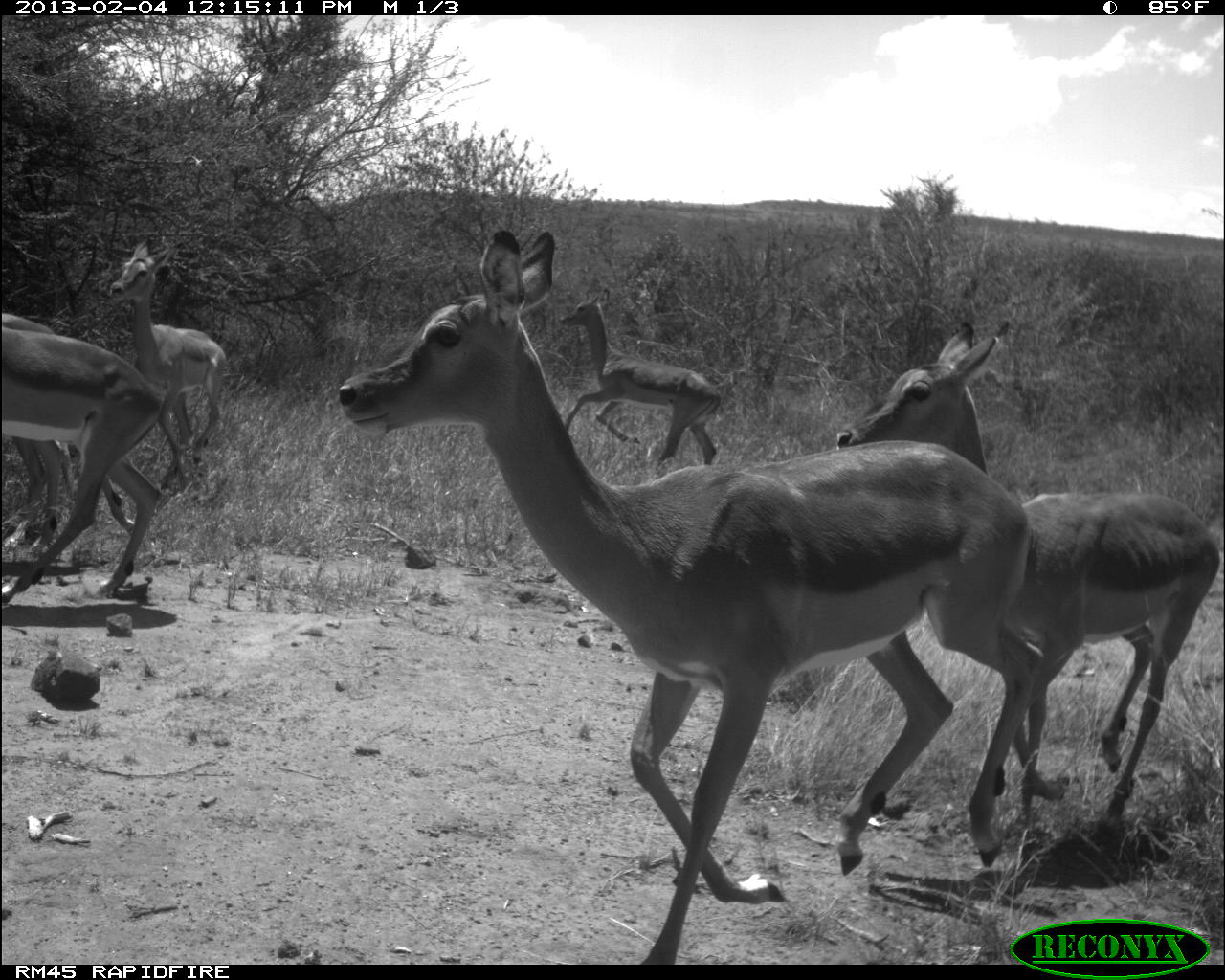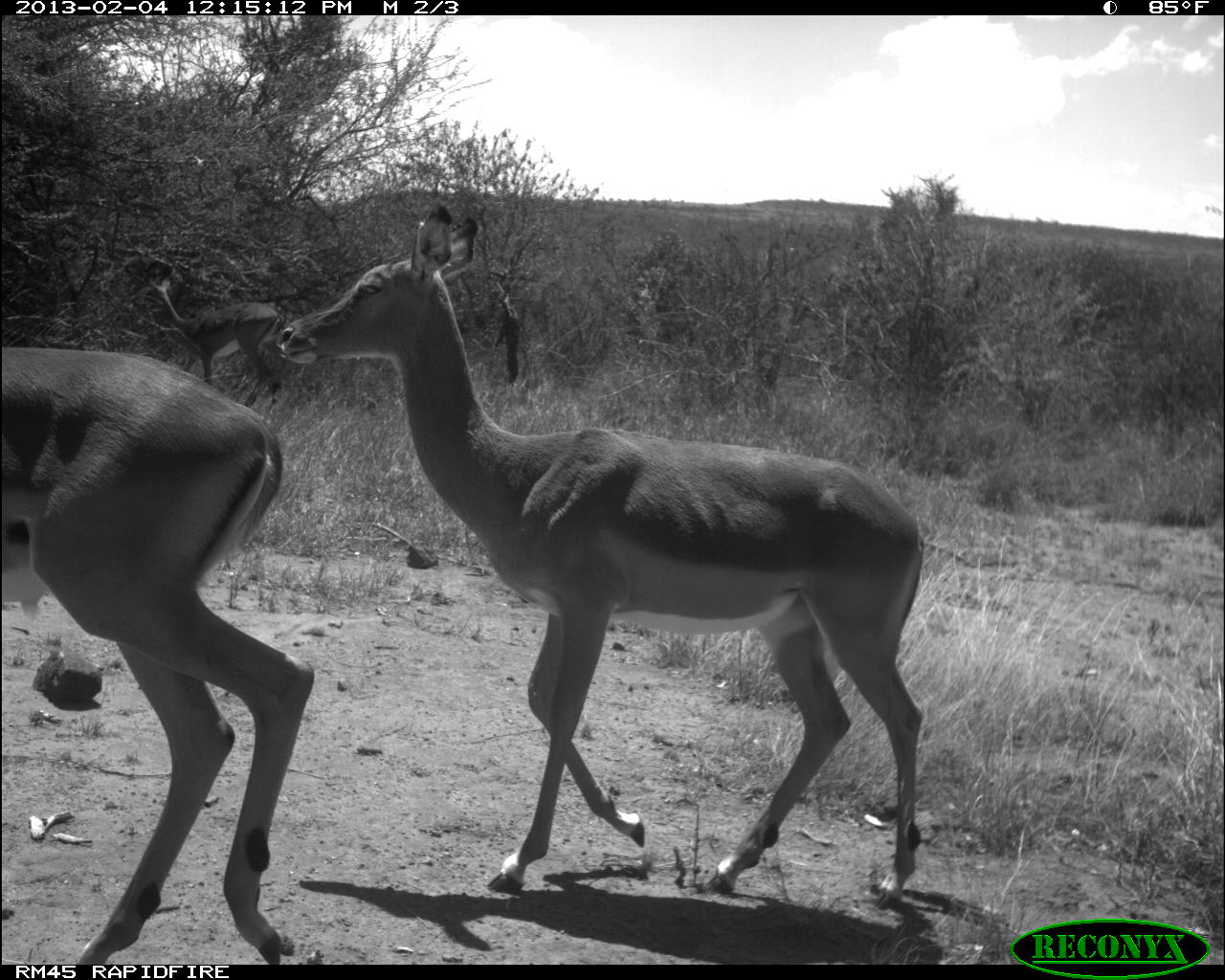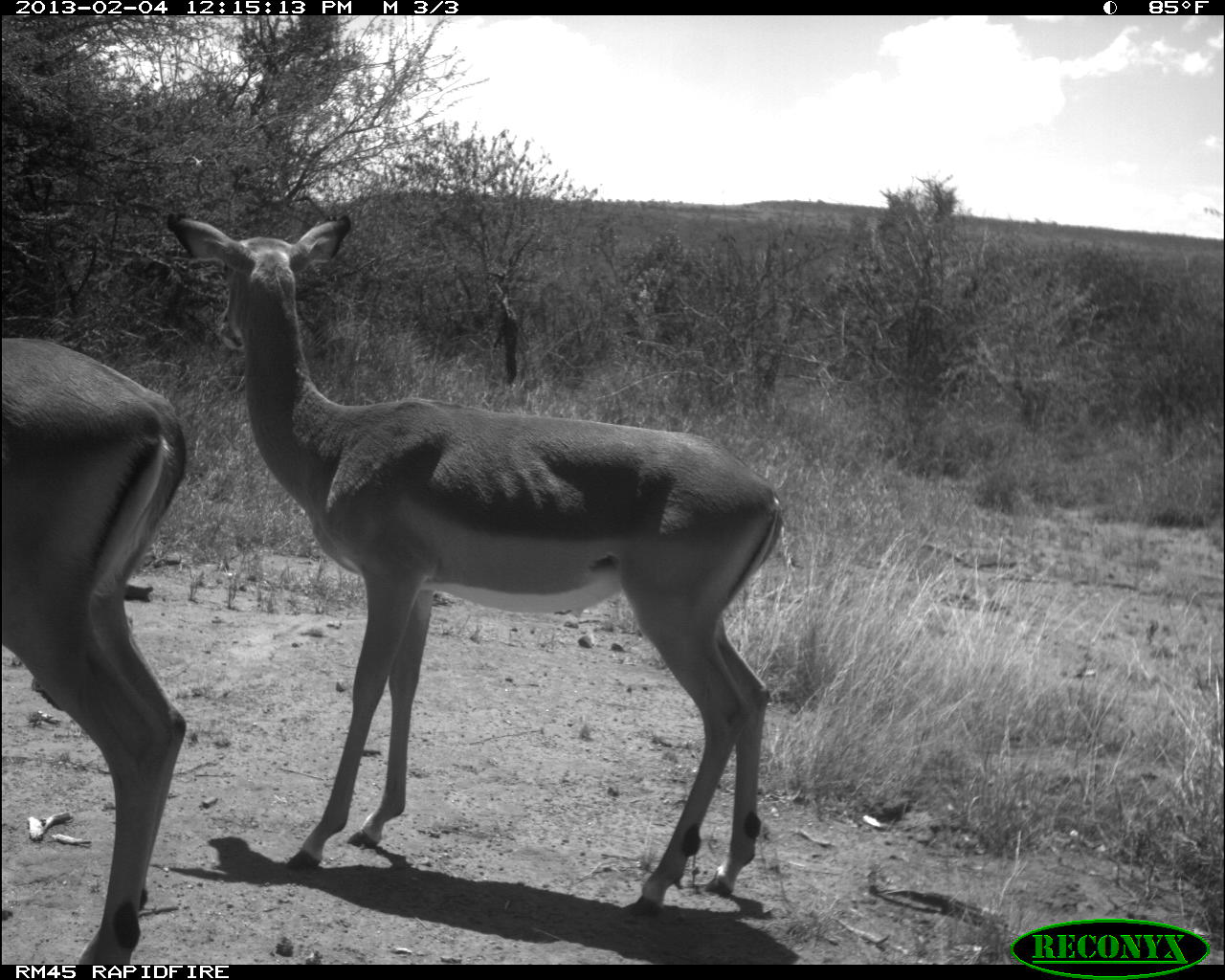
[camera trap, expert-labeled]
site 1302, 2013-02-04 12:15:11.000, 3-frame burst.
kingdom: Animalia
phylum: Chordata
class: Mammalia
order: Artiodactyla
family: Bovidae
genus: Aepyceros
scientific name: Aepyceros melampus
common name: impala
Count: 6.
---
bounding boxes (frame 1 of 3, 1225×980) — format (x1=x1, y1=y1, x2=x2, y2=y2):
aepyceros melampus: (x1=337, y1=225, x2=1046, y2=967); (x1=835, y1=315, x2=1222, y2=824); (x1=0, y1=322, x2=173, y2=606); (x1=107, y1=236, x2=233, y2=492); (x1=563, y1=286, x2=724, y2=466)